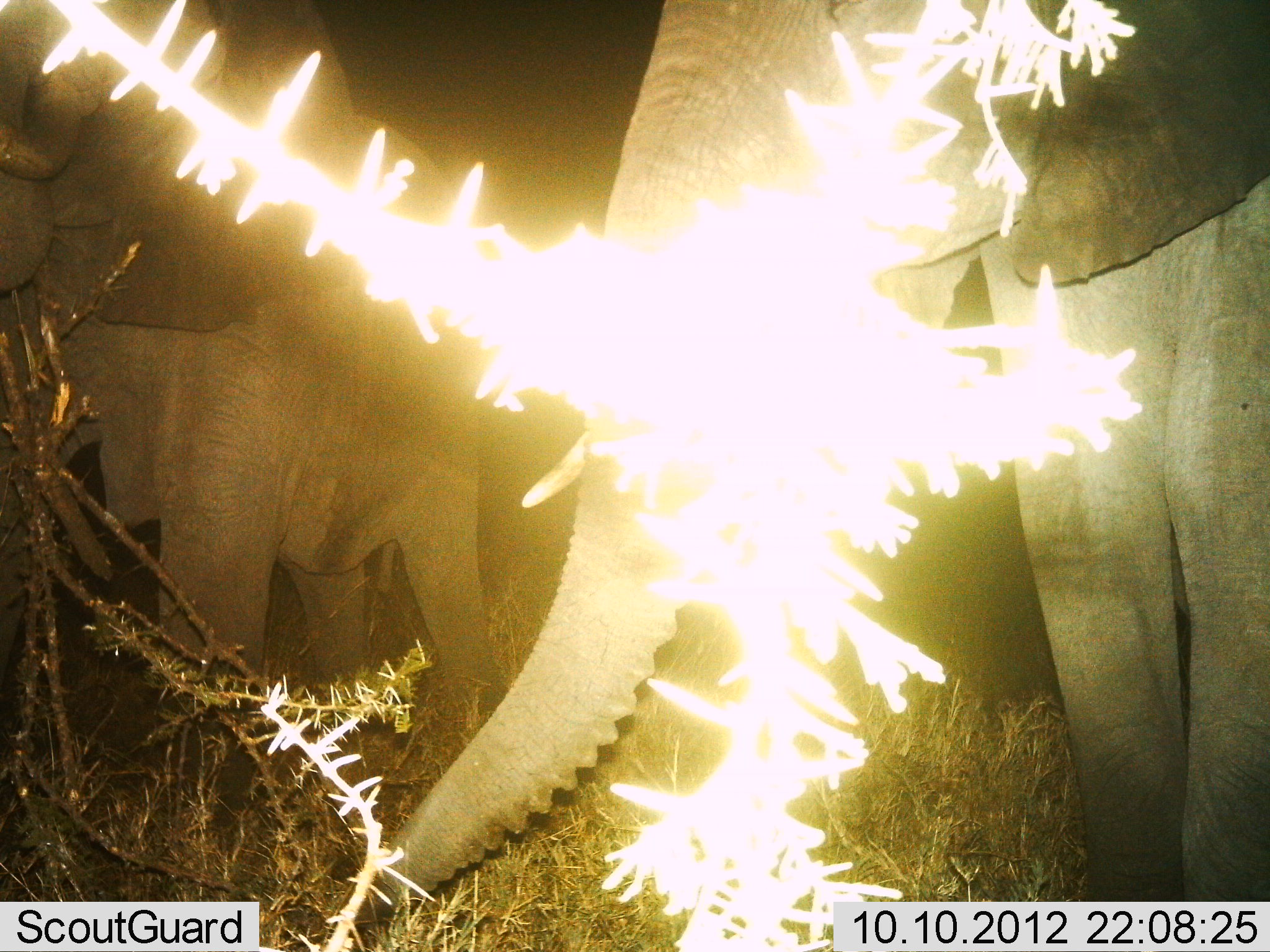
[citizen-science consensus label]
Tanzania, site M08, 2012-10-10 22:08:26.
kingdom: Animalia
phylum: Chordata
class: Mammalia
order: Proboscidea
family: Elephantidae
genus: Loxodonta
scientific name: Loxodonta africana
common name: african bush elephant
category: elephant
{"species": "elephant (african bush elephant) (Loxodonta africana)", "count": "2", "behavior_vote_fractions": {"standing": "70%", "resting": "10%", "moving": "0%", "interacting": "0%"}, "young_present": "10%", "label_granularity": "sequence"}